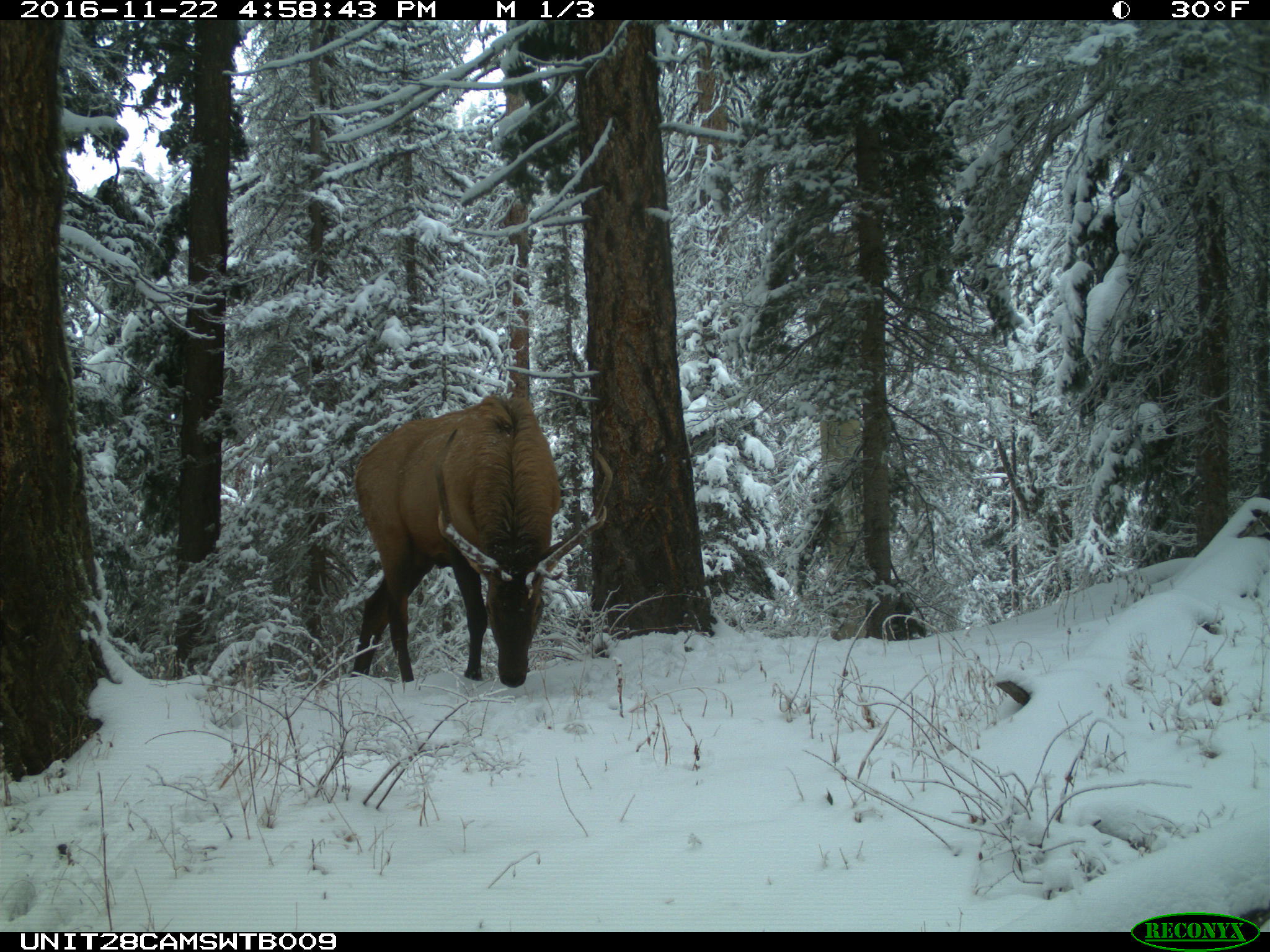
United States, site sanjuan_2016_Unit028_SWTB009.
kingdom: Animalia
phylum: Chordata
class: Mammalia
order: Artiodactyla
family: Cervidae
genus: Cervus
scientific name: Cervus elaphus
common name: red deer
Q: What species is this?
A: Cervus elaphus (red deer).